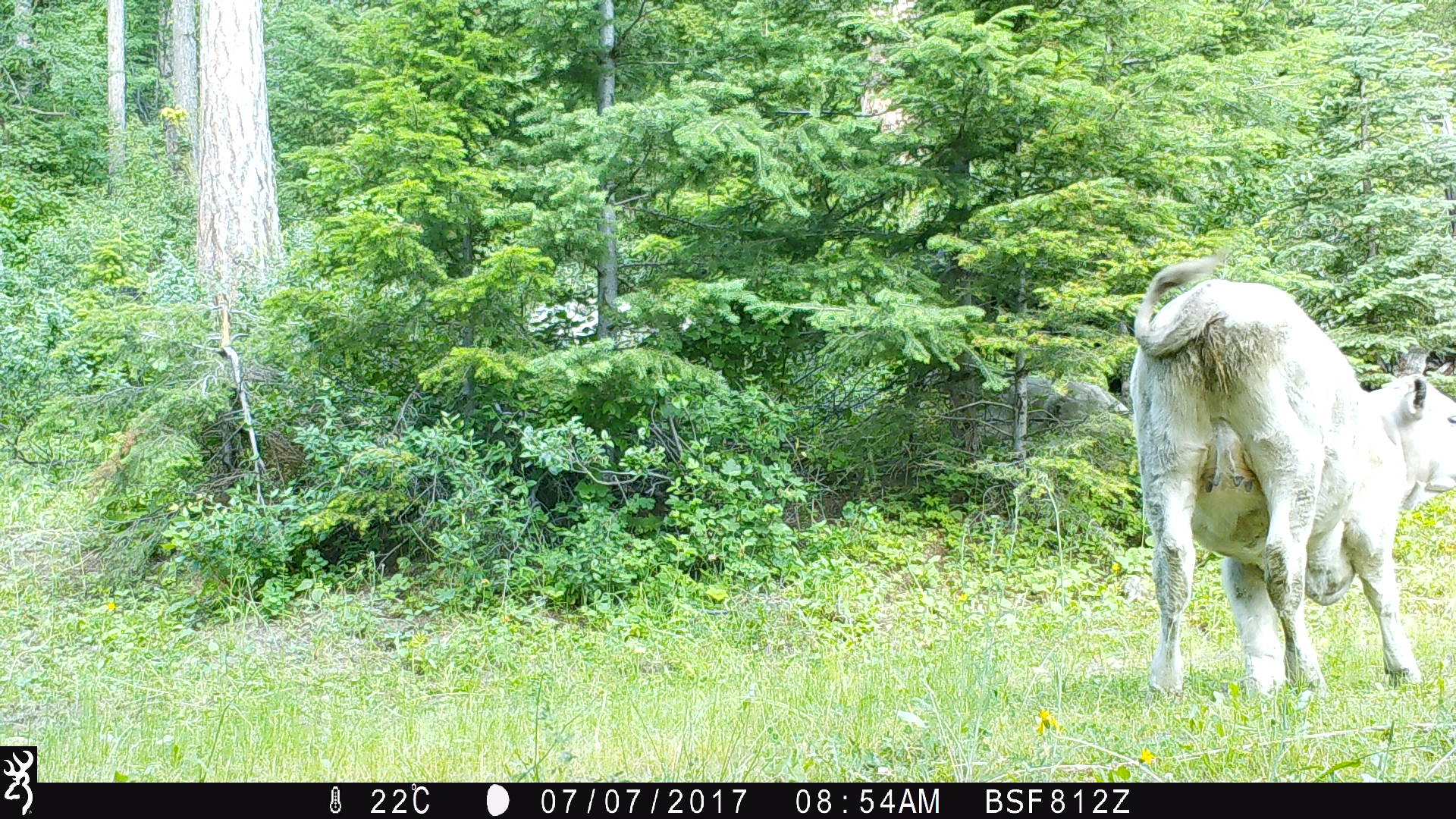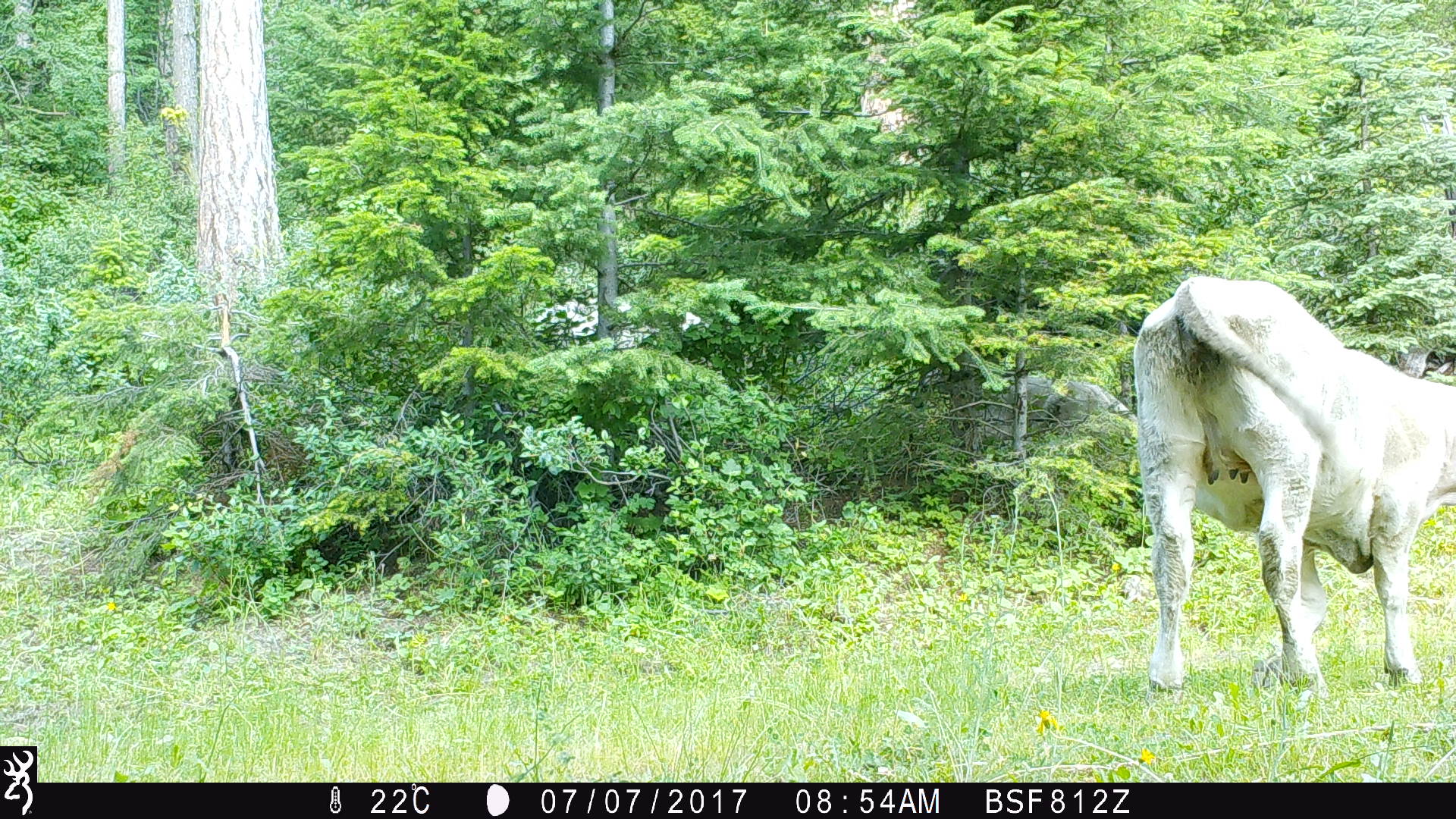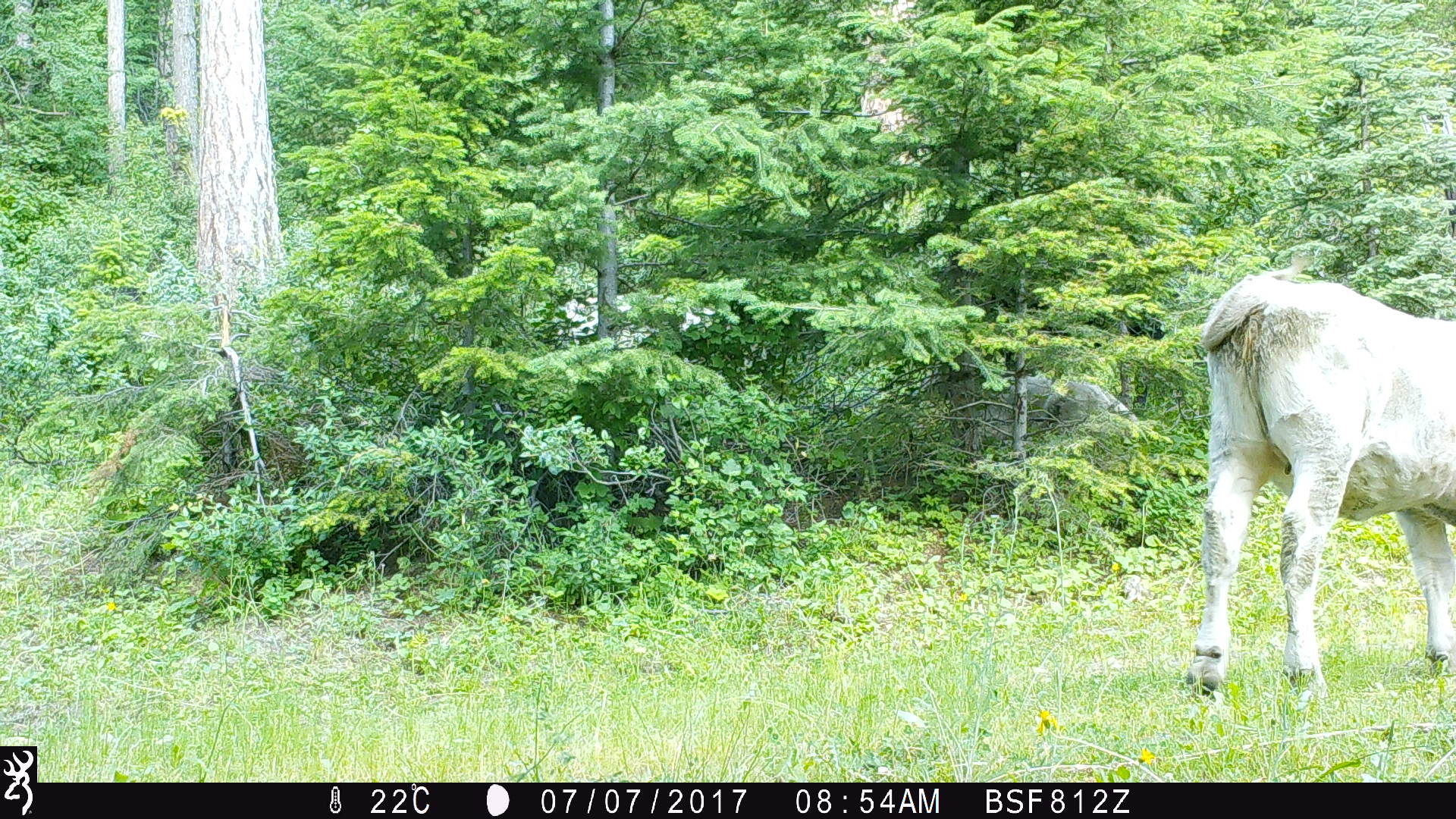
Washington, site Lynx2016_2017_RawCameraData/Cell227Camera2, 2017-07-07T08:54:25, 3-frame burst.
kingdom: Animalia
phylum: Chordata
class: Mammalia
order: Artiodactyla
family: Bovidae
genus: Bos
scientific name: Bos taurus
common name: domestic cattle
Domestic cattle (Bos taurus). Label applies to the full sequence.